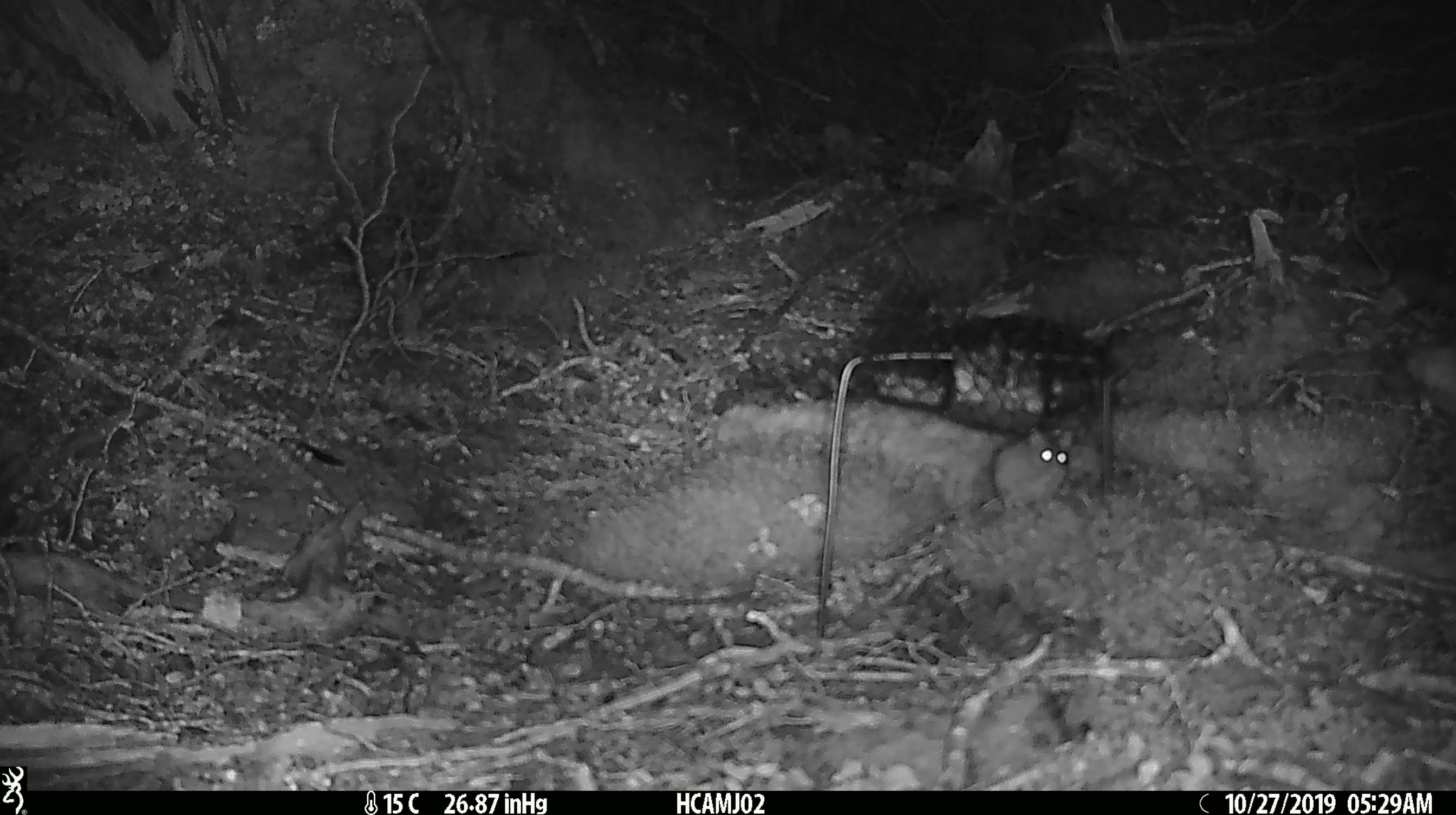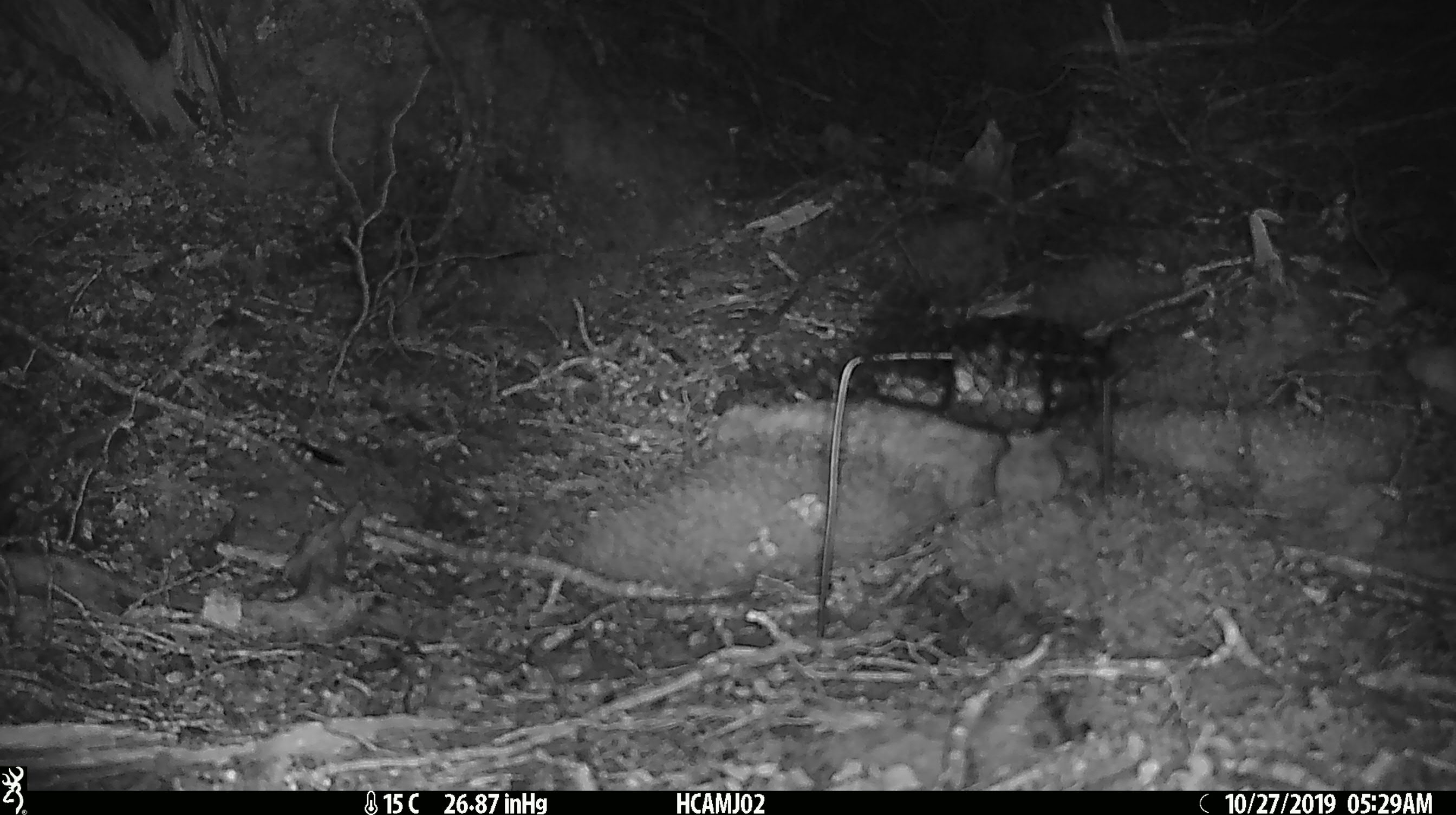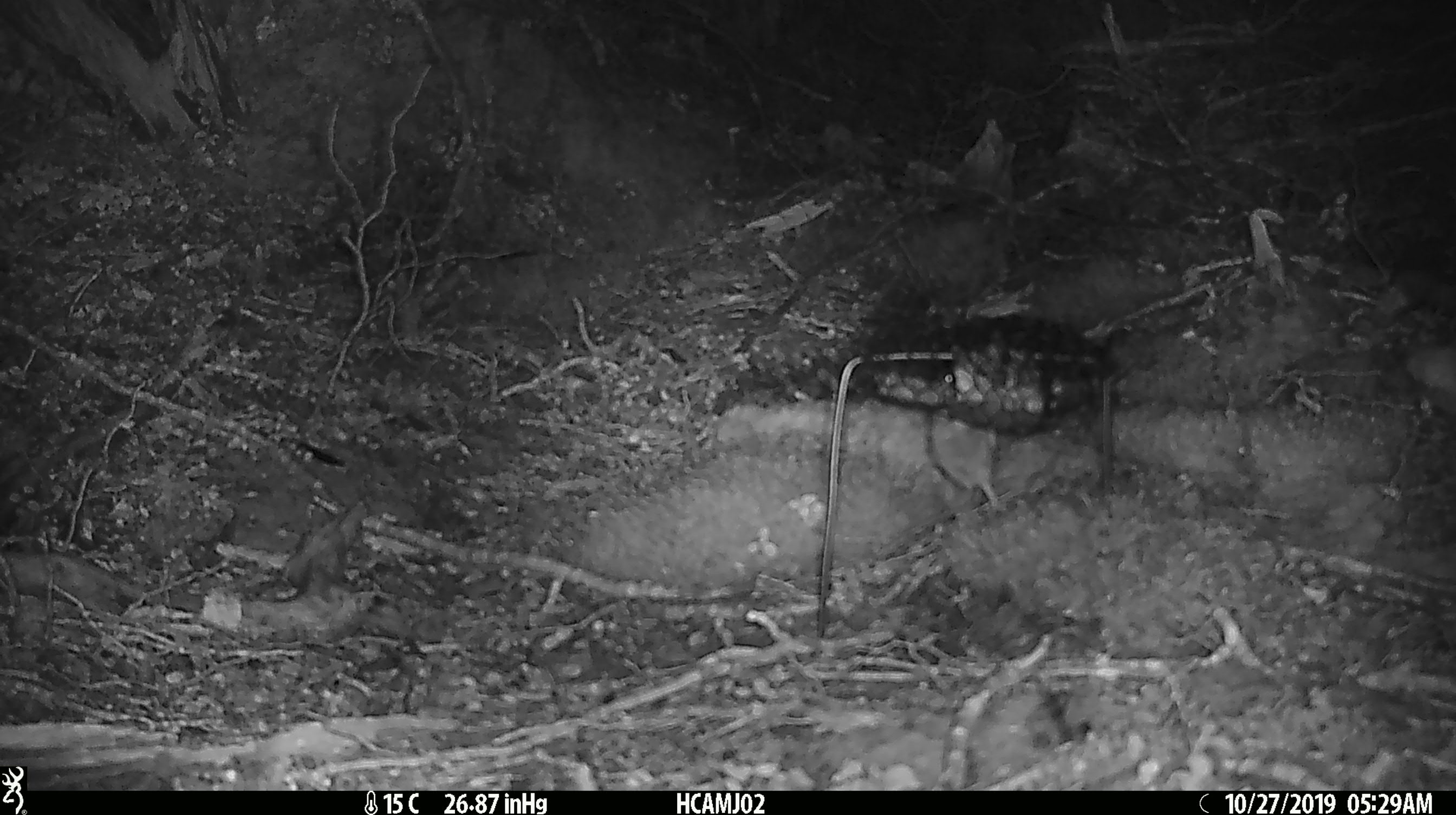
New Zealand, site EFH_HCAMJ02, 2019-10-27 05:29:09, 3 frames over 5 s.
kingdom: Animalia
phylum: Chordata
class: Mammalia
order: Rodentia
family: Muridae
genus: Mus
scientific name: Mus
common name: mouse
Mouse (Mus).